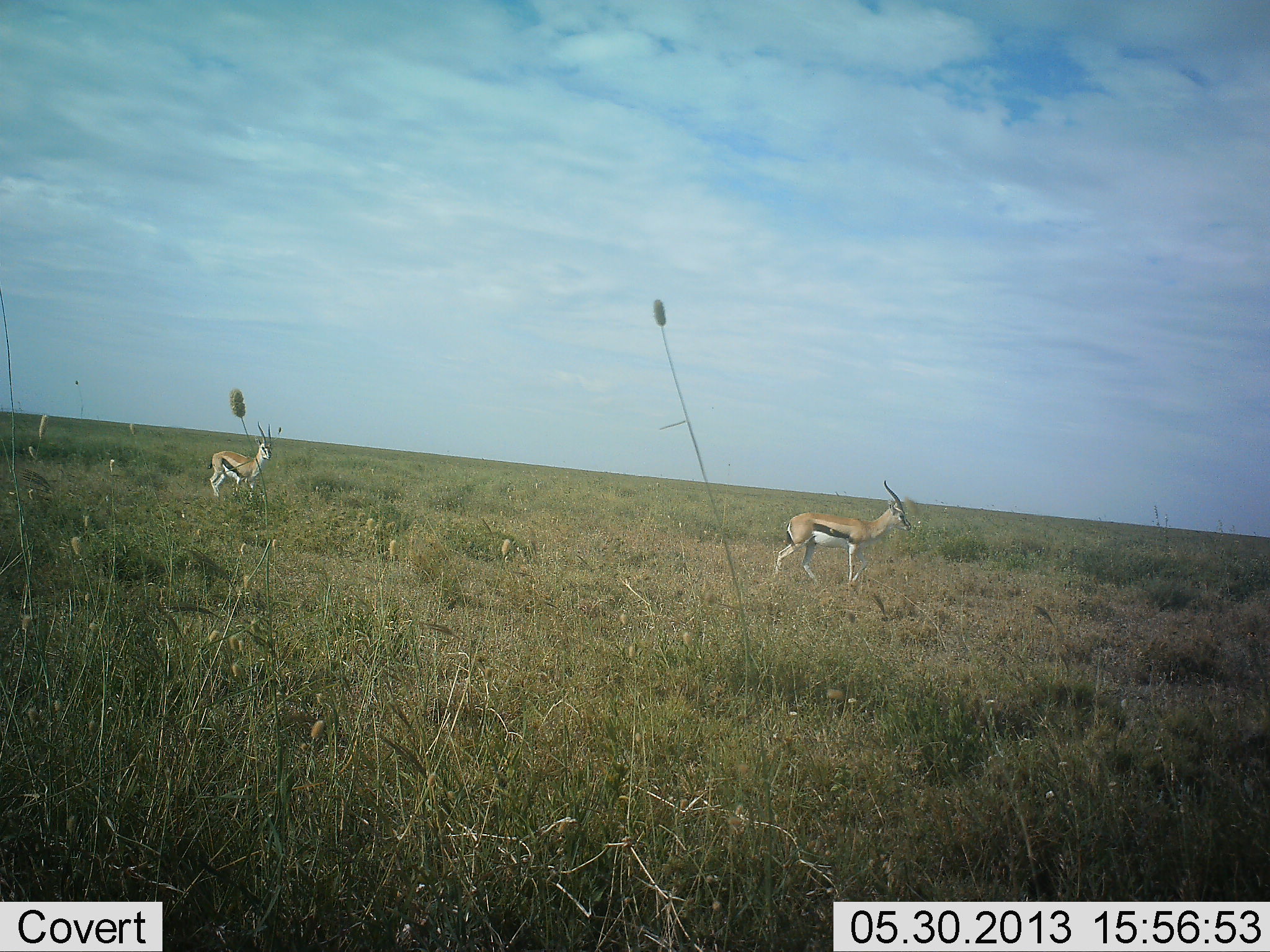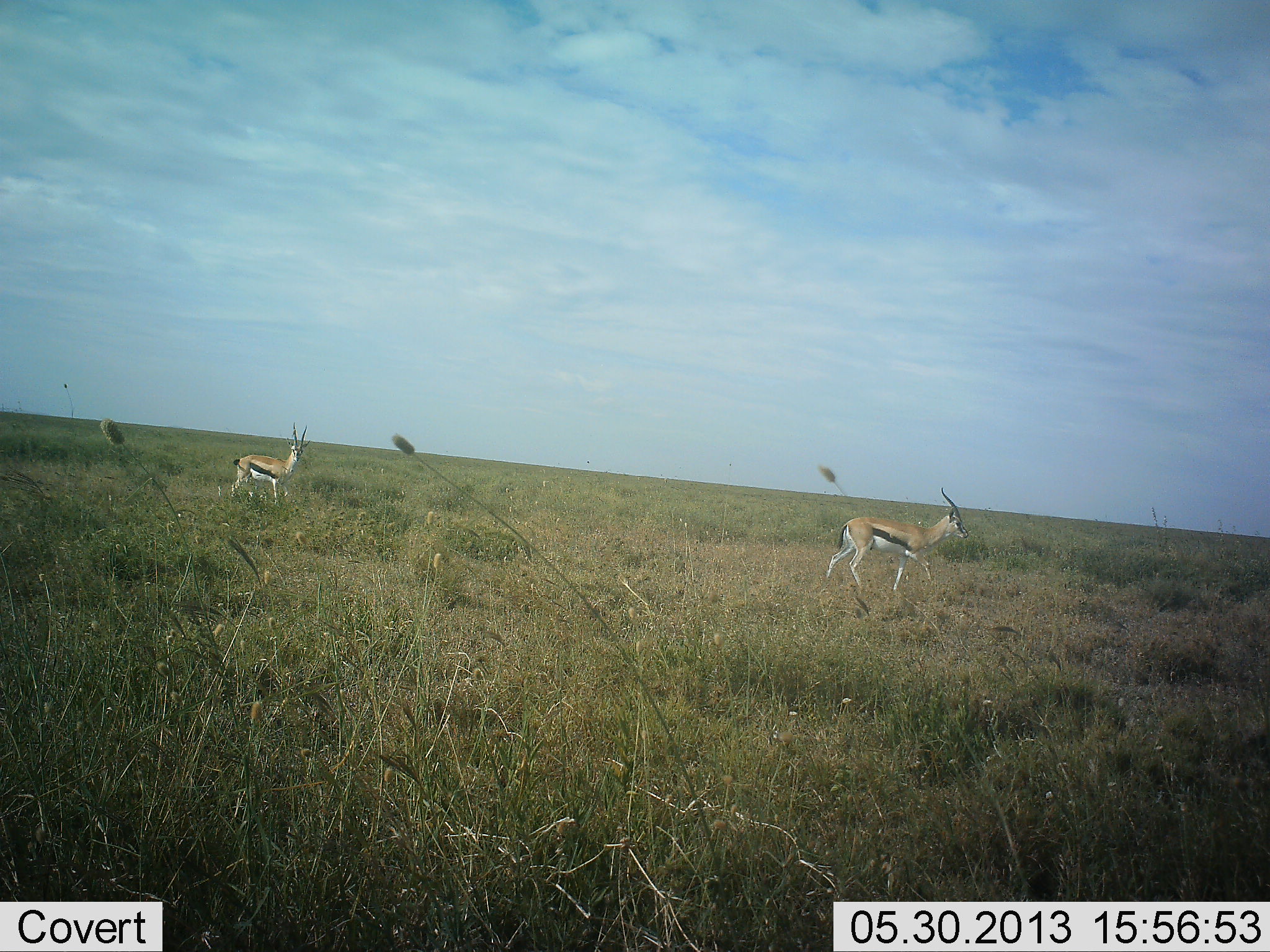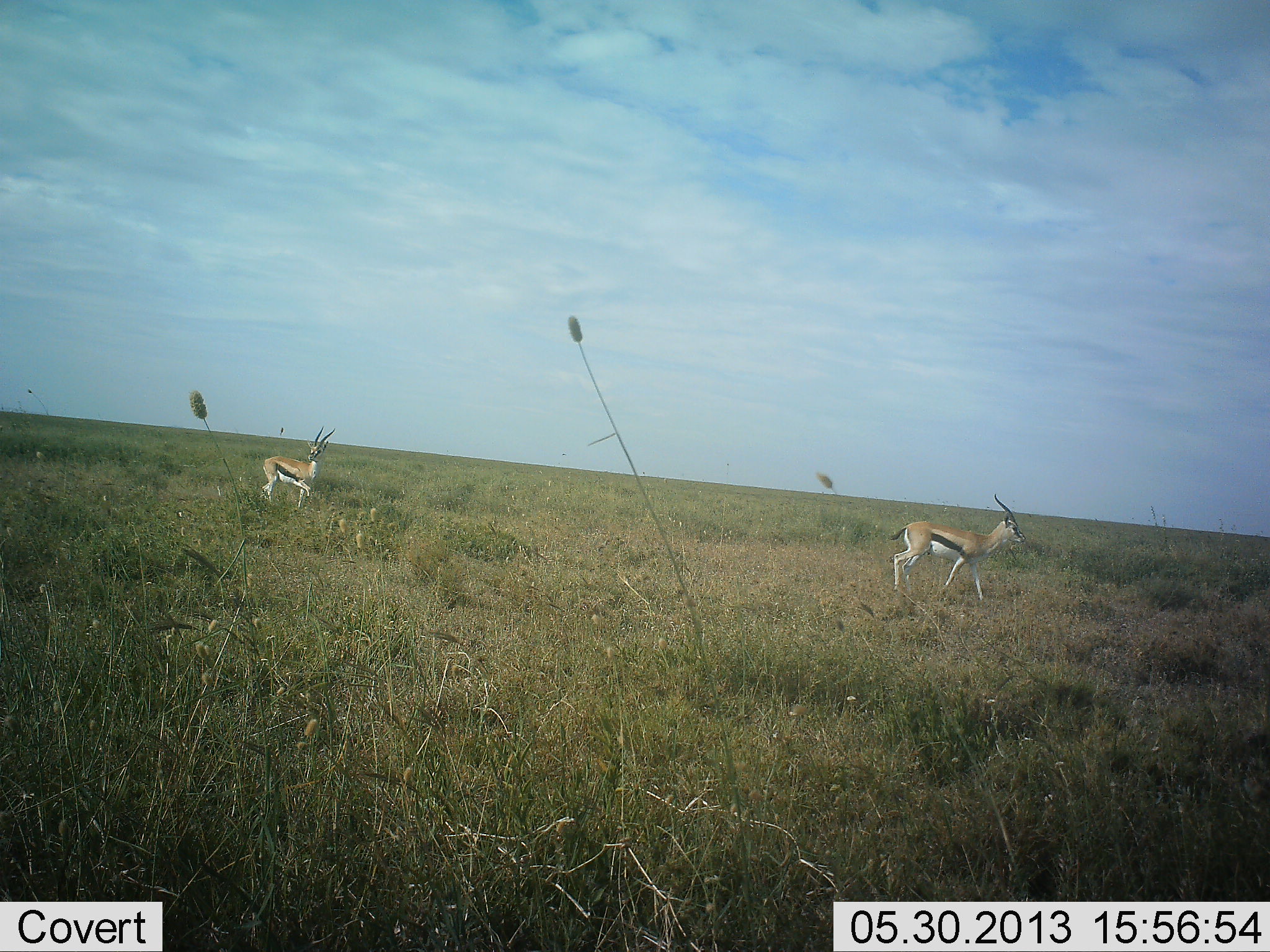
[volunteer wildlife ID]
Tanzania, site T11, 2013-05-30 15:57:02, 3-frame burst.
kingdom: Animalia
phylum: Chordata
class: Mammalia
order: Artiodactyla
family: Bovidae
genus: Eudorcas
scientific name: Eudorcas thomsonii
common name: thomson's gazelle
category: gazellethomsons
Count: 2.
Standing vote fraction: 0%.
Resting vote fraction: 0%.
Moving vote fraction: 100%.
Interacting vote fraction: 0%.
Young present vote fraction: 0%.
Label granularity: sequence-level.